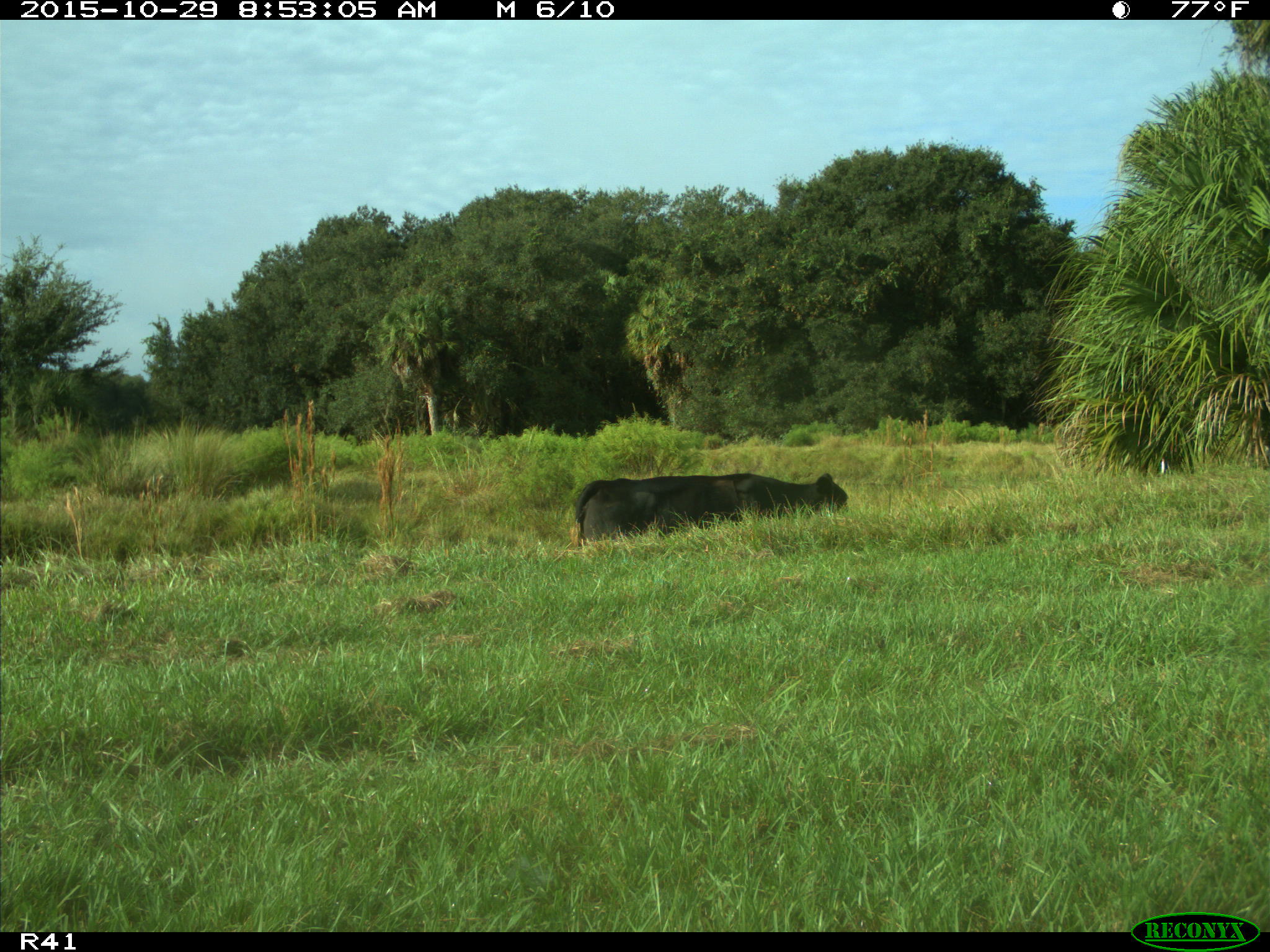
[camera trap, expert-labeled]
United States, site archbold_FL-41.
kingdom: Animalia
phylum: Chordata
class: Mammalia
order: Artiodactyla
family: Bovidae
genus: Bos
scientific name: Bos taurus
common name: domestic cow